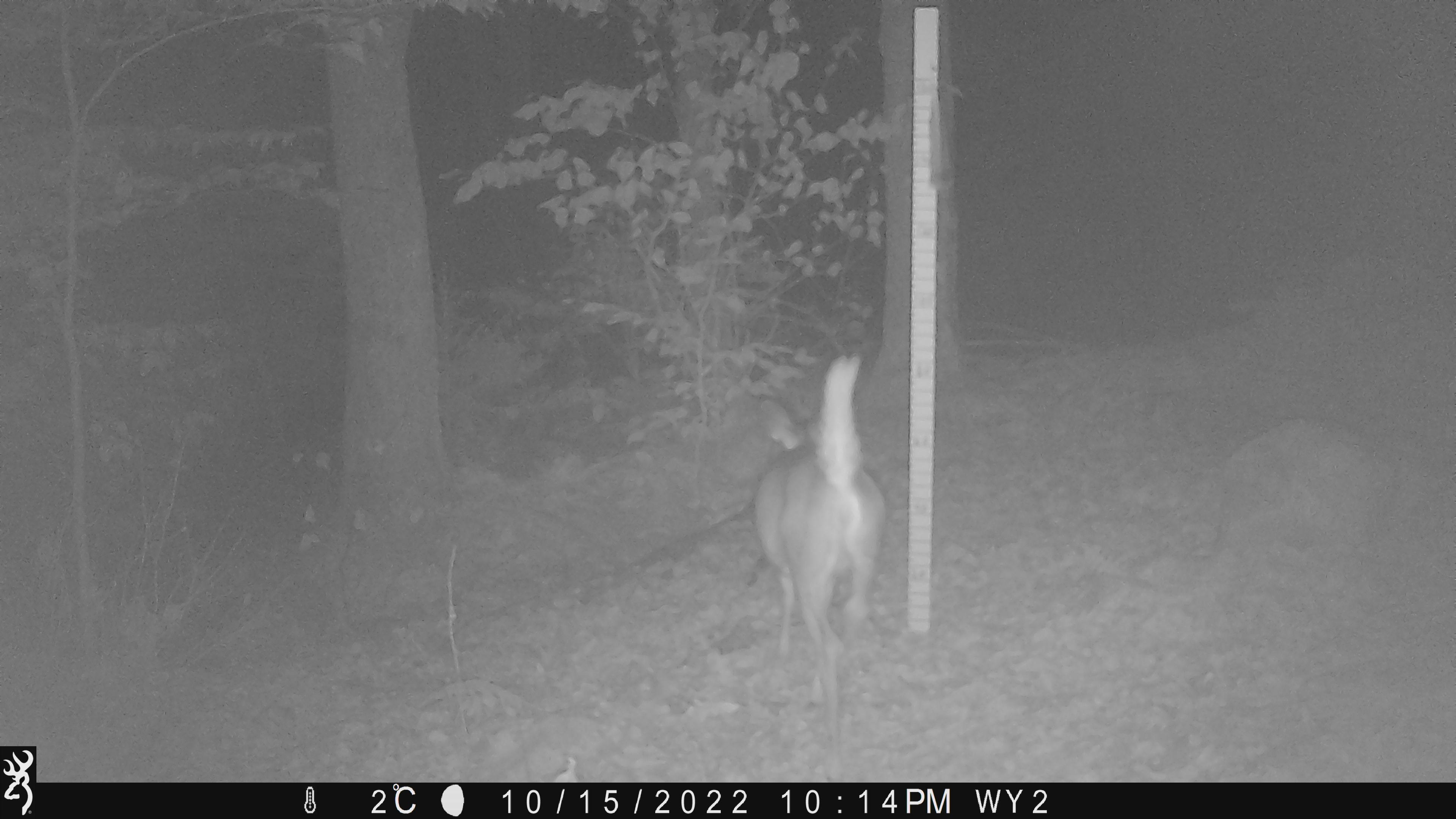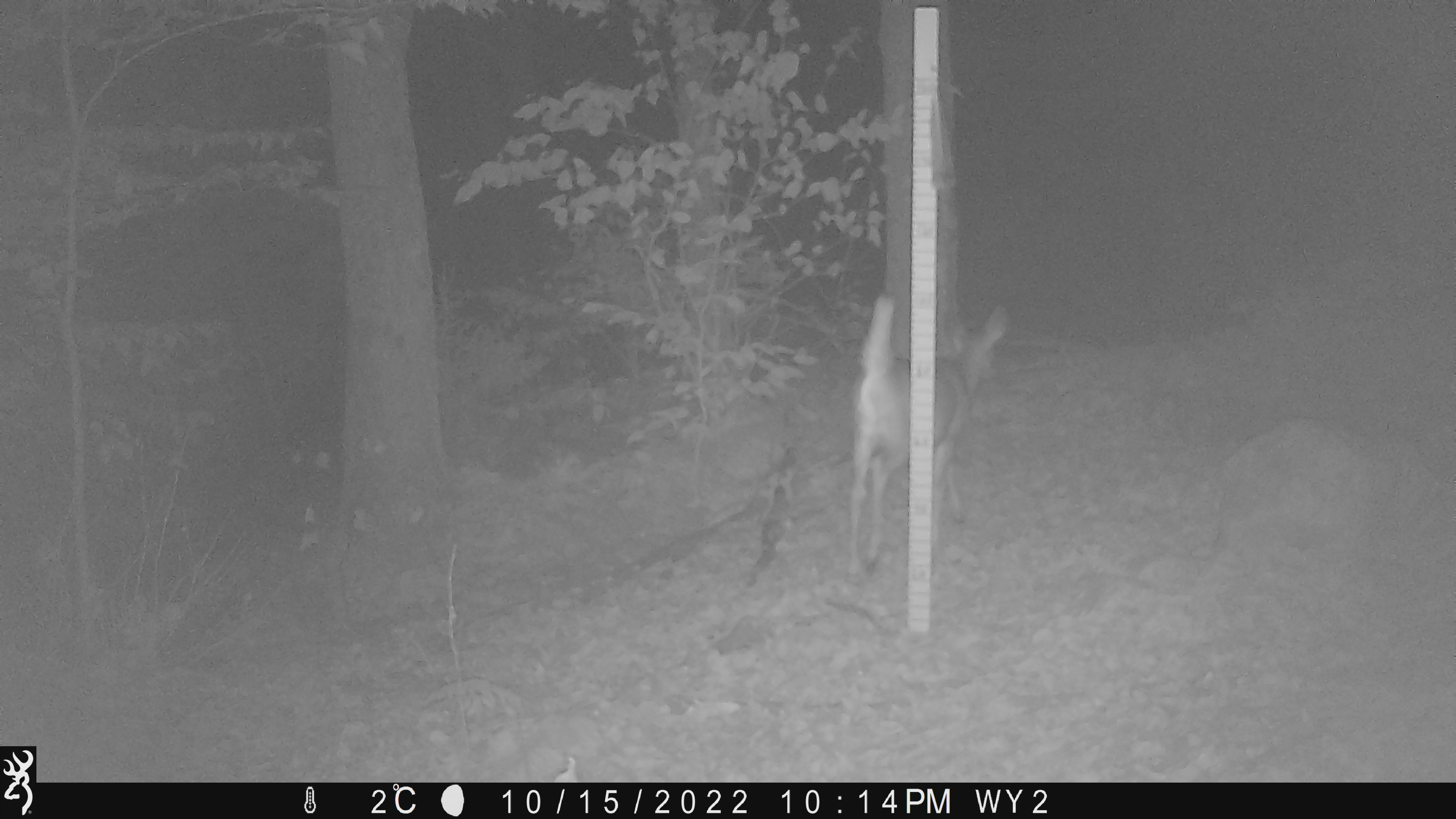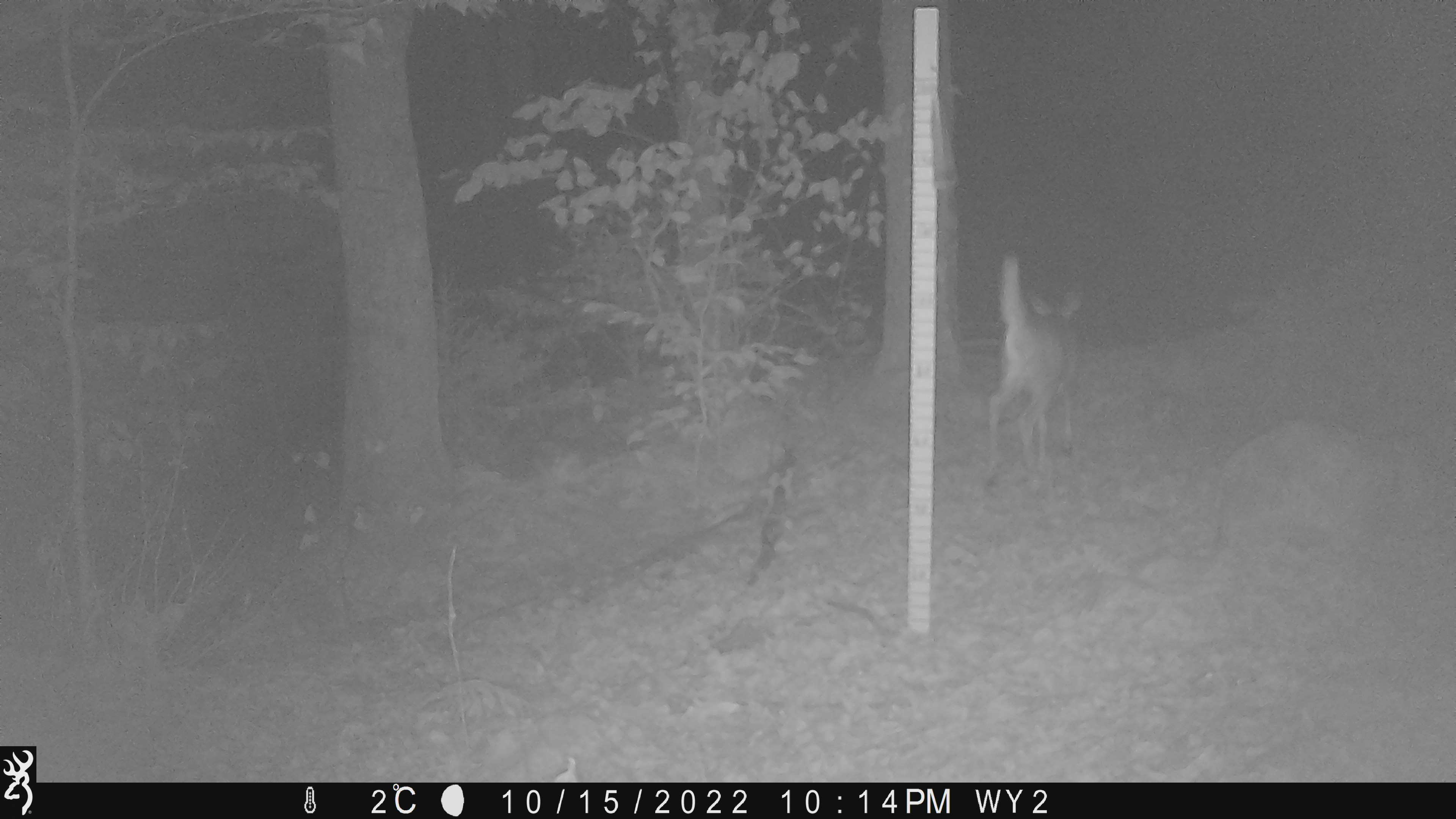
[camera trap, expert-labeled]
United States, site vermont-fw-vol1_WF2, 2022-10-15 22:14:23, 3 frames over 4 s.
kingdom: Animalia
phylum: Chordata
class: Mammalia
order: Artiodactyla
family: Cervidae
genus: Odocoileus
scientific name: Odocoileus virginianus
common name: white-tailed deer